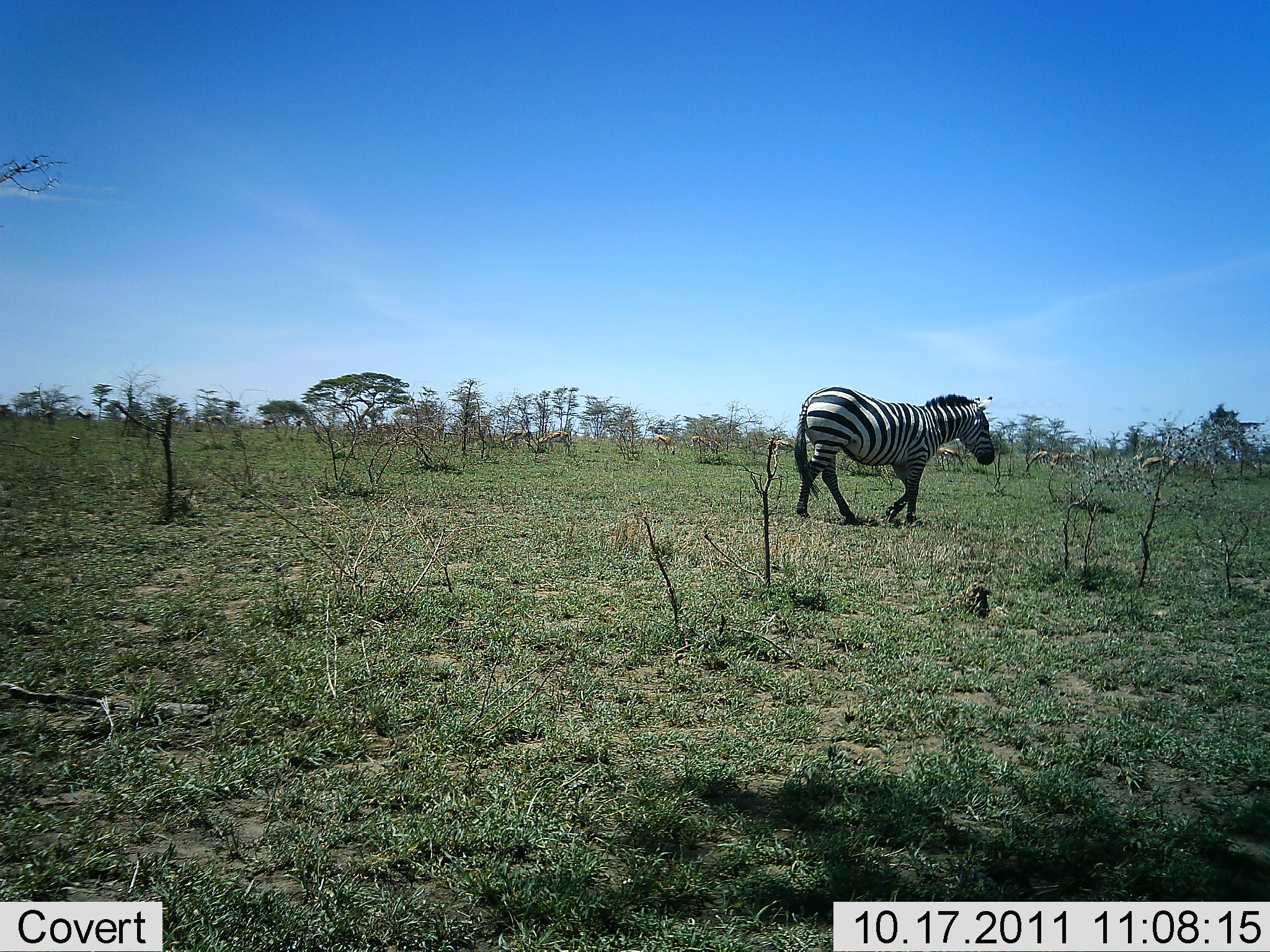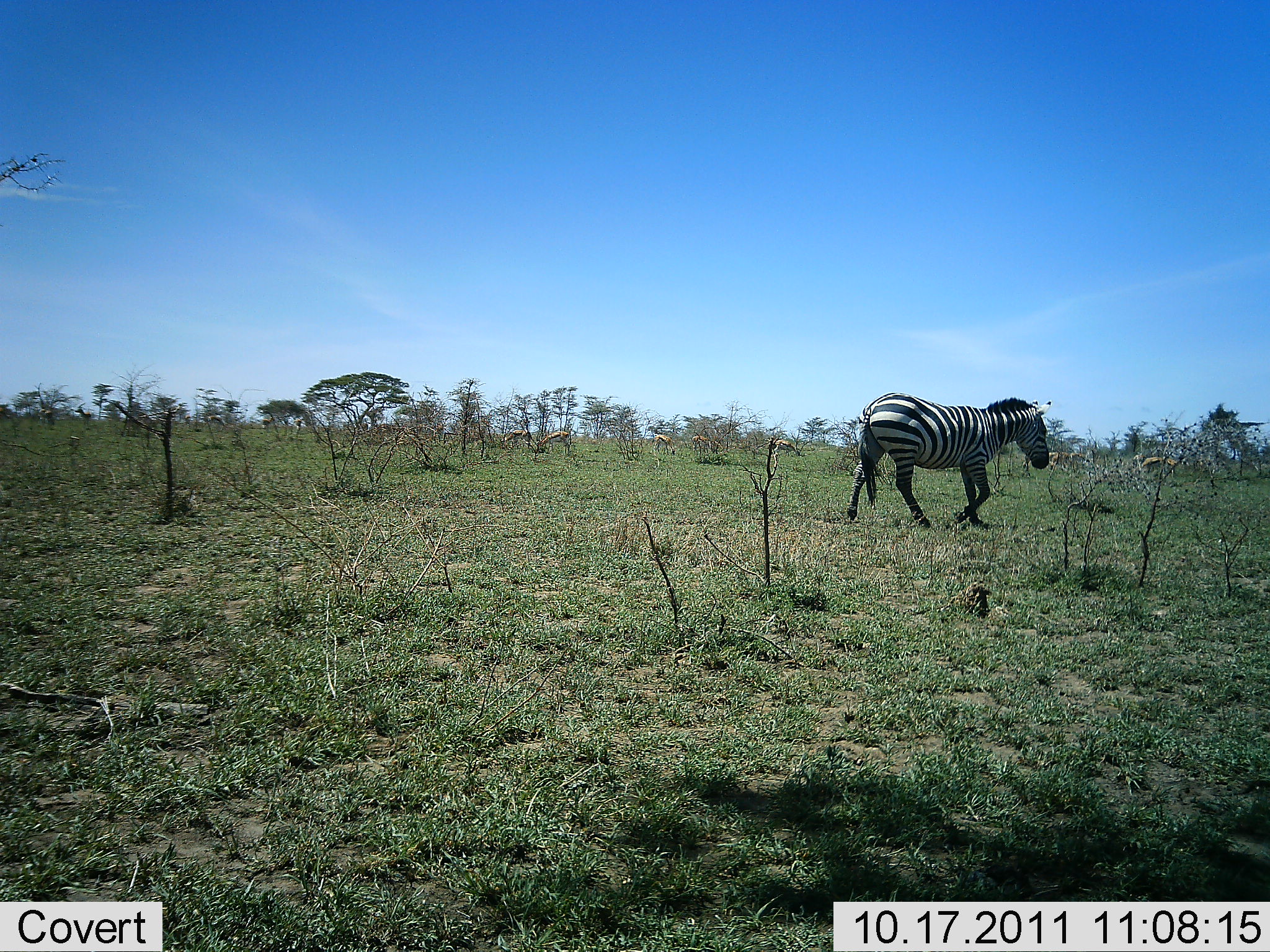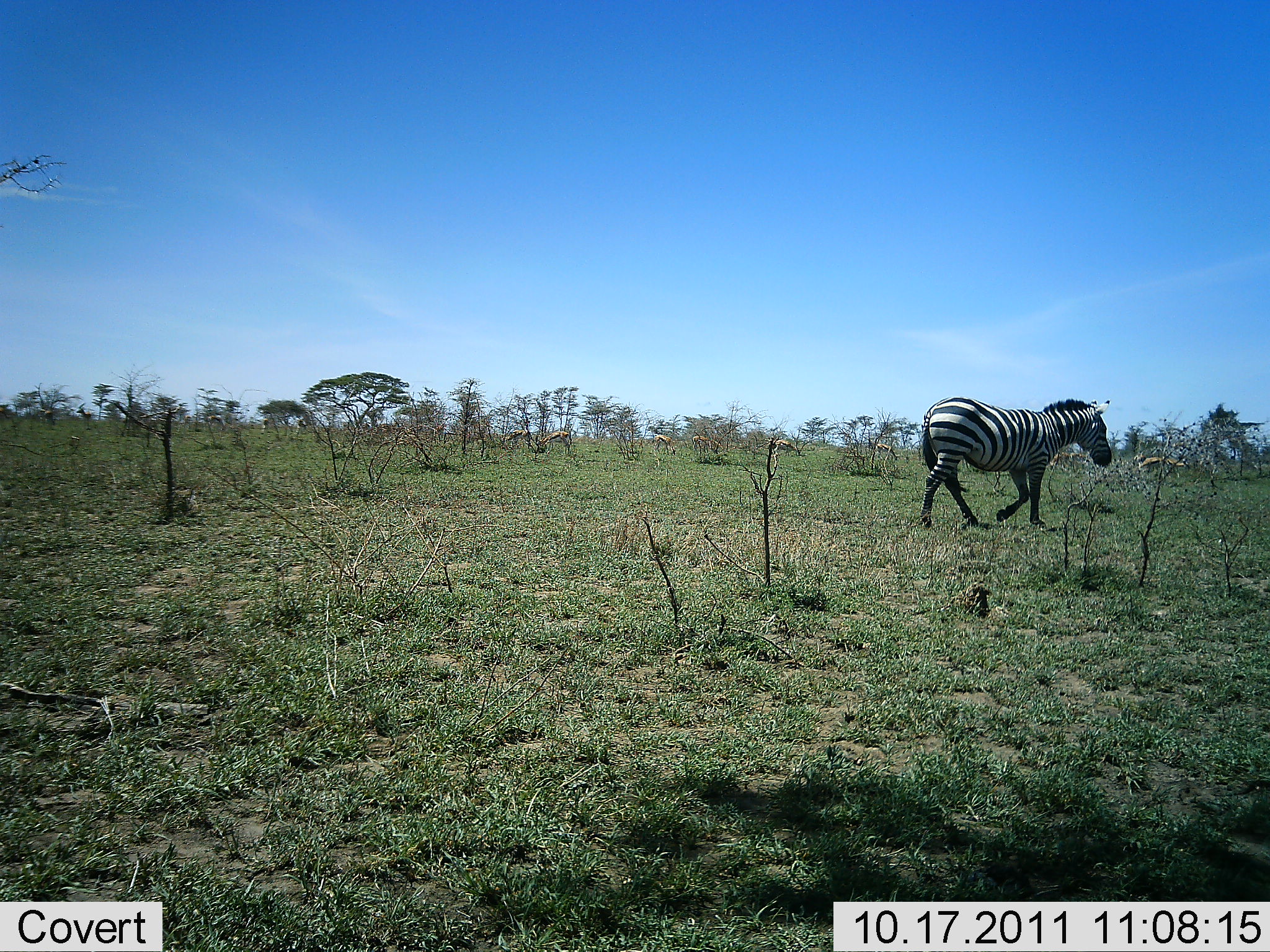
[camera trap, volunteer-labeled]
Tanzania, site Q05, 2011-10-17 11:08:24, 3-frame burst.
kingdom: Animalia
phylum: Chordata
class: Mammalia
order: Perissodactyla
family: Equidae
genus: Equus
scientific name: Equus quagga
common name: plains zebra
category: zebra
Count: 1.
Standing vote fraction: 8%.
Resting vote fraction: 0%.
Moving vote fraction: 100%.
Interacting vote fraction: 0%.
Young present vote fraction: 0%.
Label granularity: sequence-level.